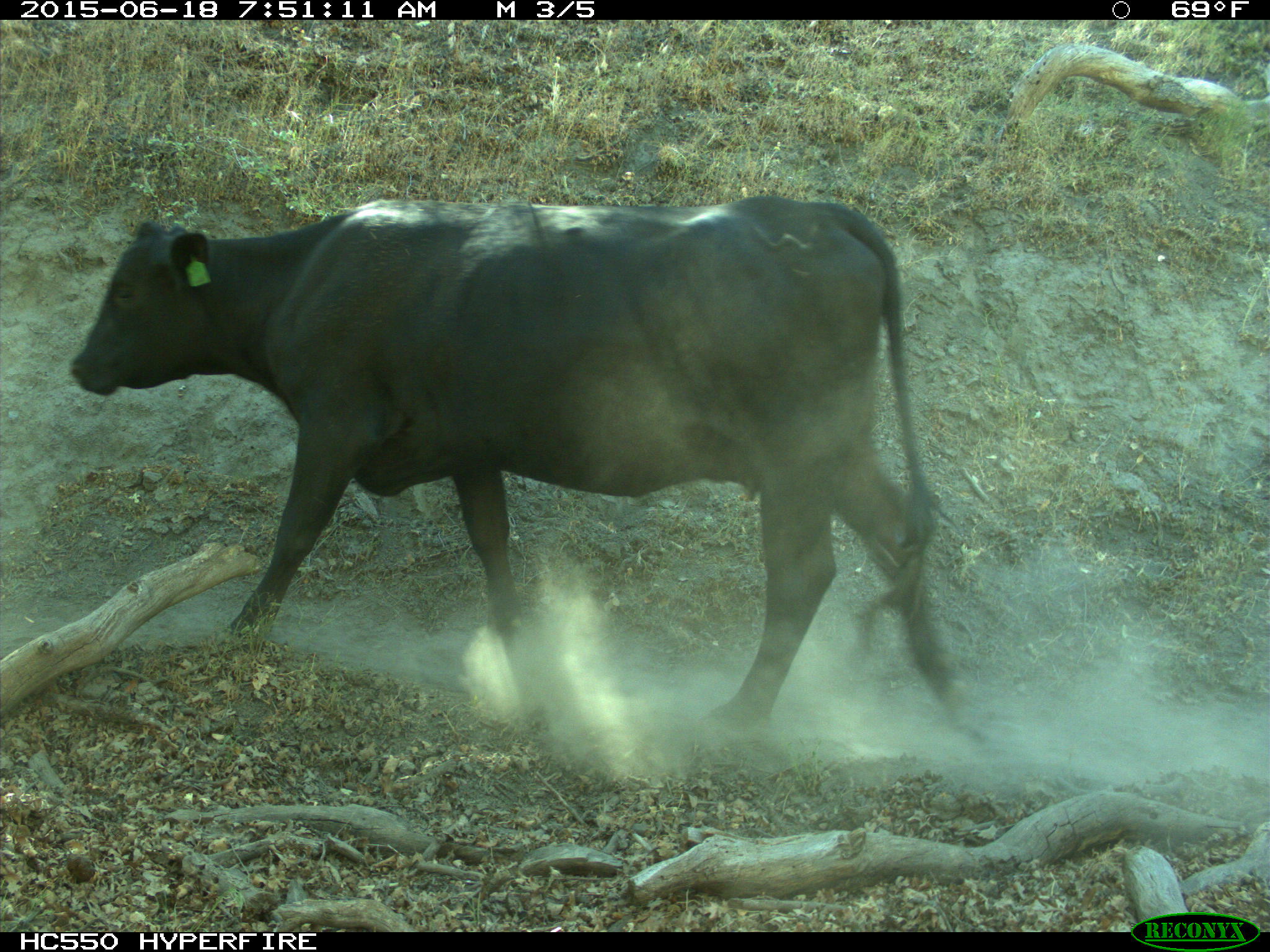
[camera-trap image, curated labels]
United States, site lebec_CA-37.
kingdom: Animalia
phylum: Chordata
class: Mammalia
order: Artiodactyla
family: Bovidae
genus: Bos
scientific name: Bos taurus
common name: domestic cow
Bos taurus (domestic cow).